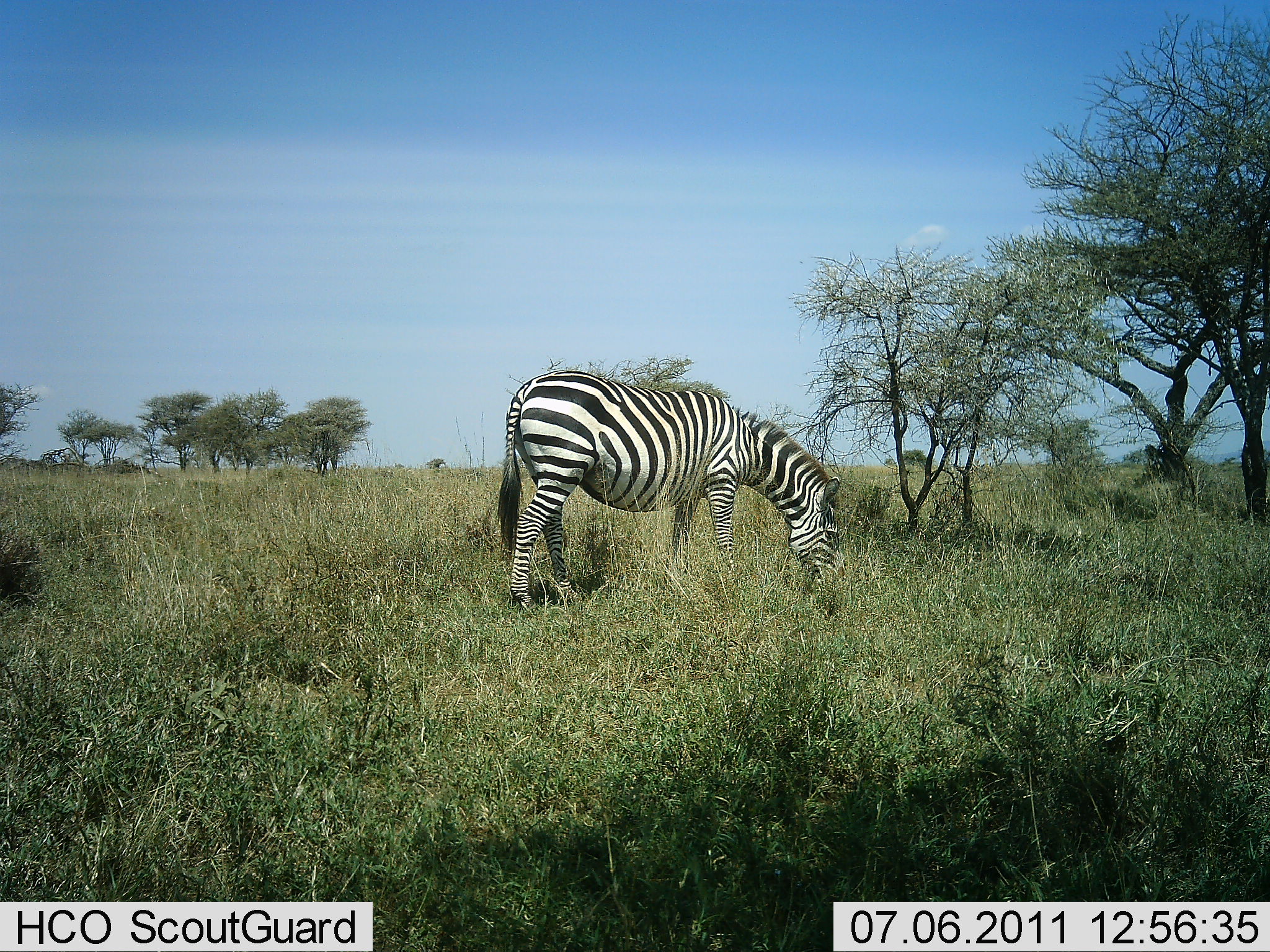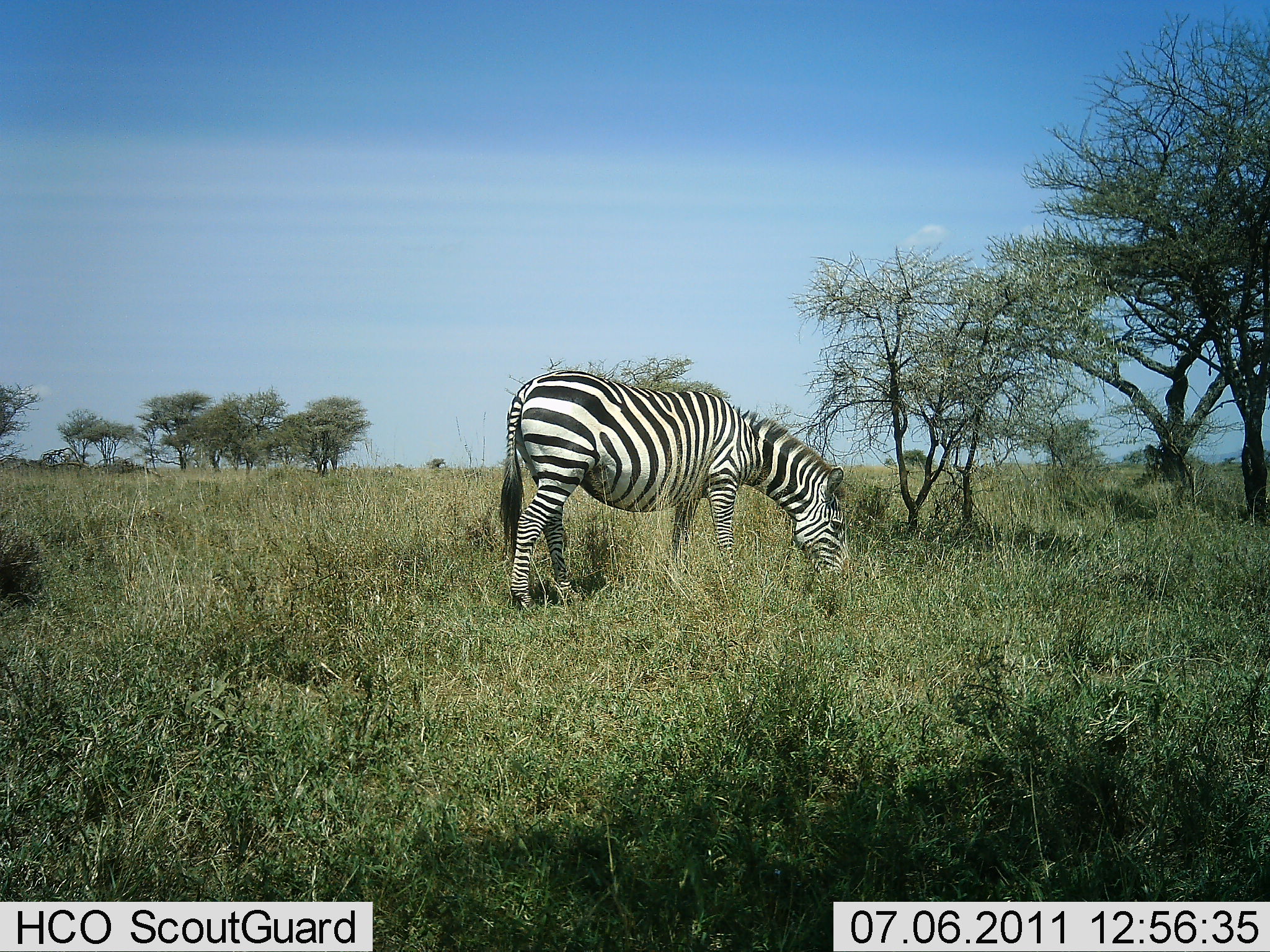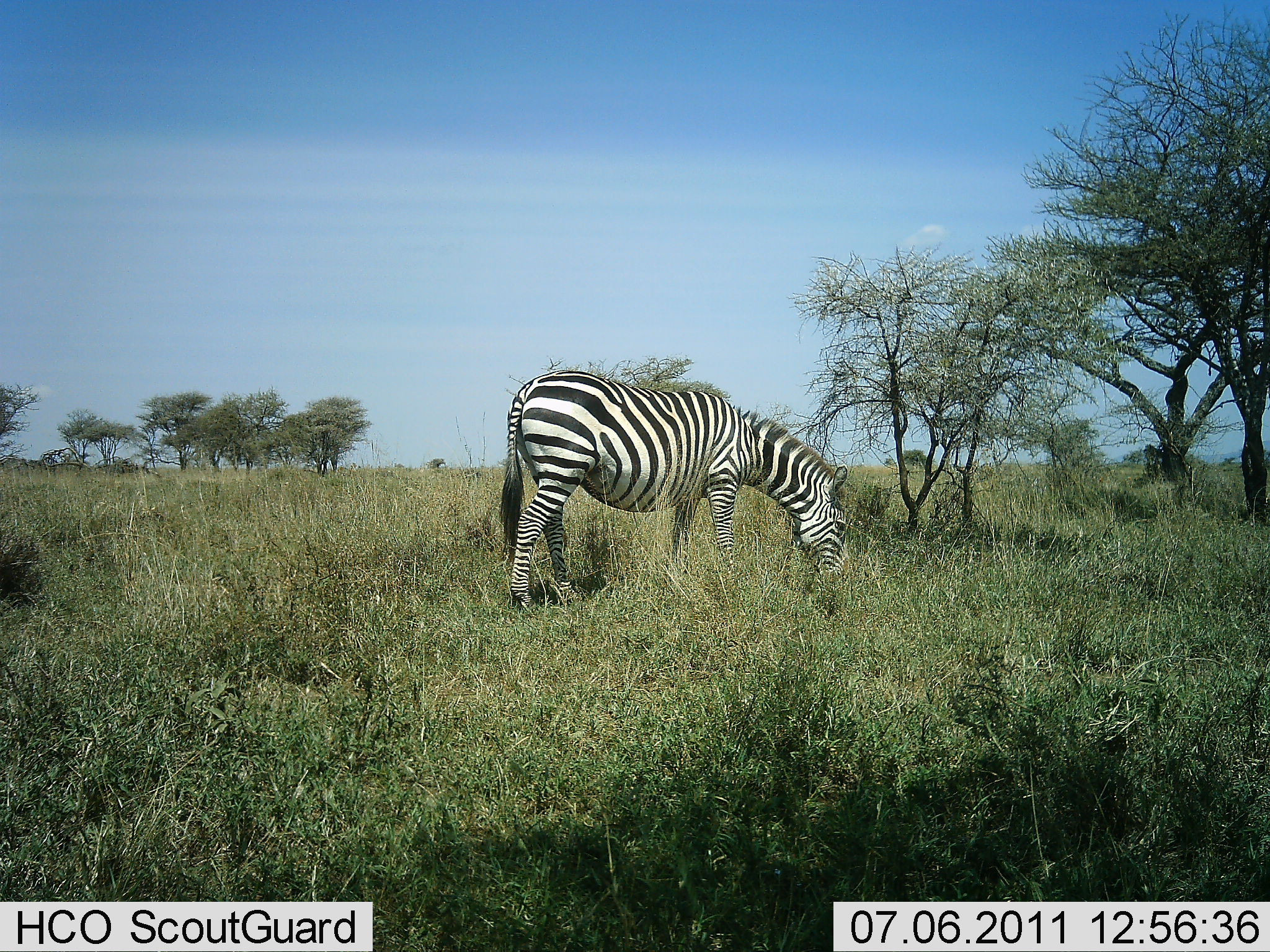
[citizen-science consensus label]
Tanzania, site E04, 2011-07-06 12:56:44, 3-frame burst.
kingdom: Animalia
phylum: Chordata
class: Mammalia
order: Perissodactyla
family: Equidae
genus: Equus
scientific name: Equus quagga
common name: plains zebra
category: zebra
Zebra (plains zebra) (Equus quagga), count 1. Behavior (volunteer vote fractions): standing 8%, resting 0%, moving 0%, interacting 0%. Young present (vote fraction): 0%. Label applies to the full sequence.